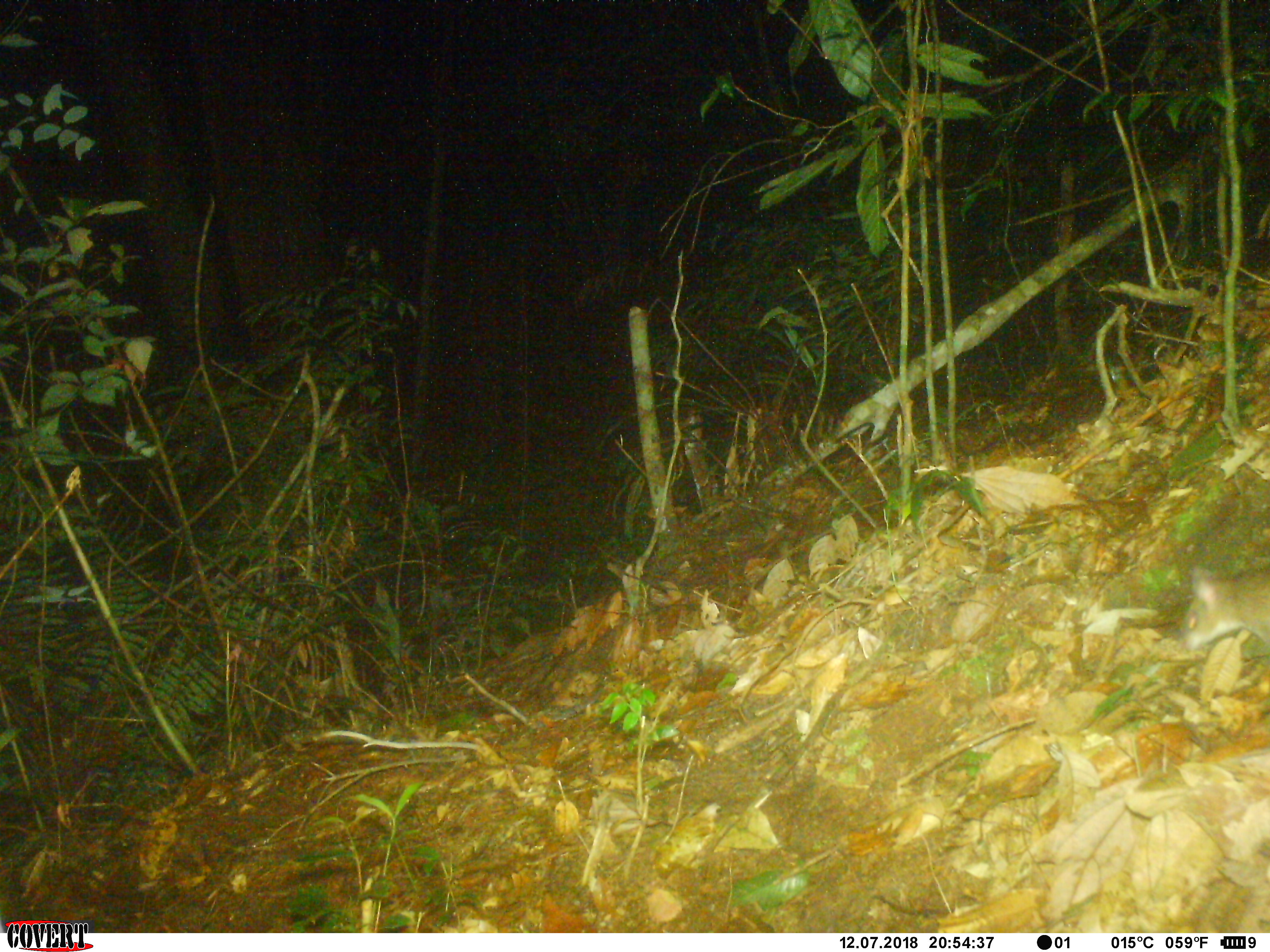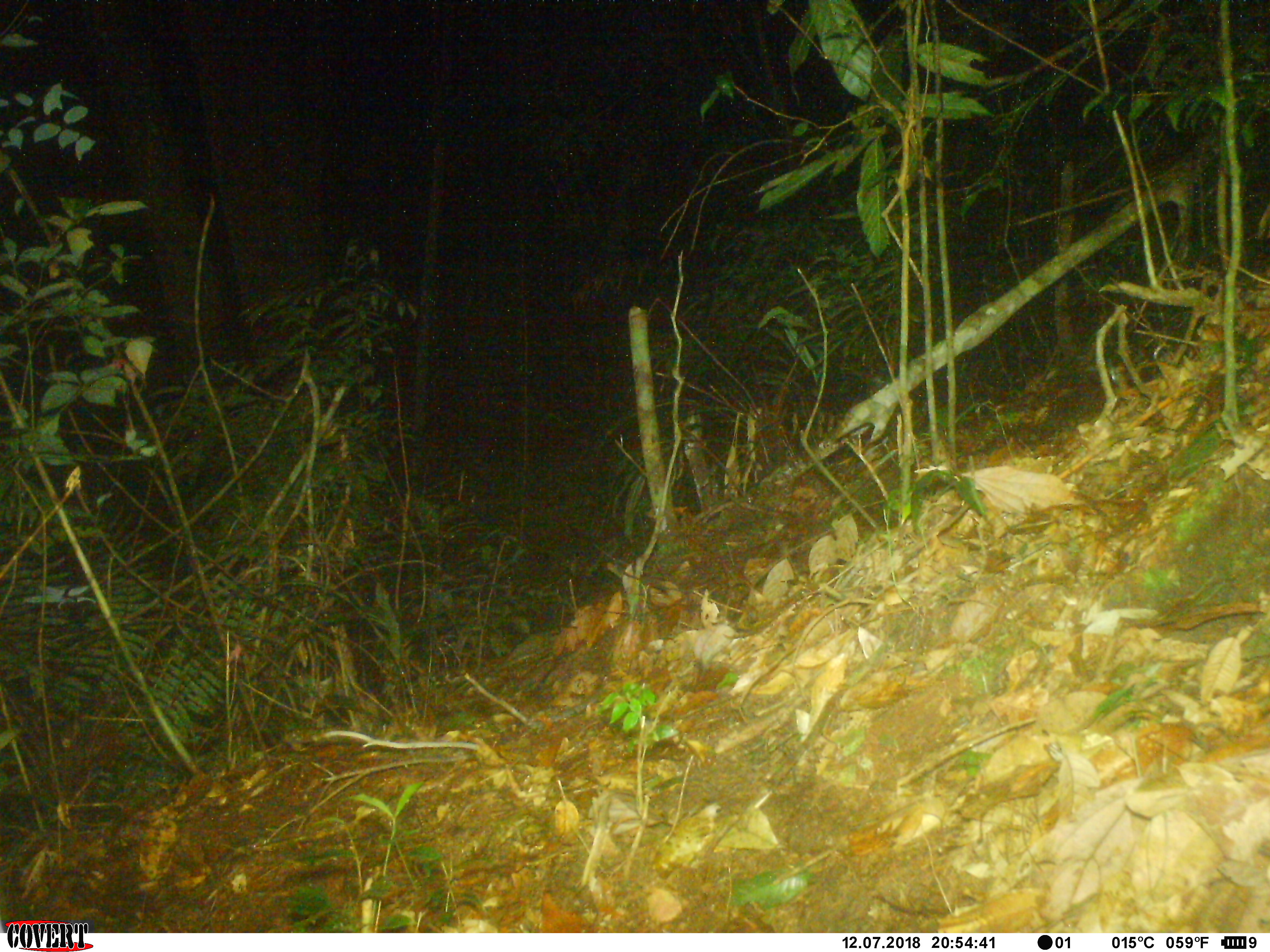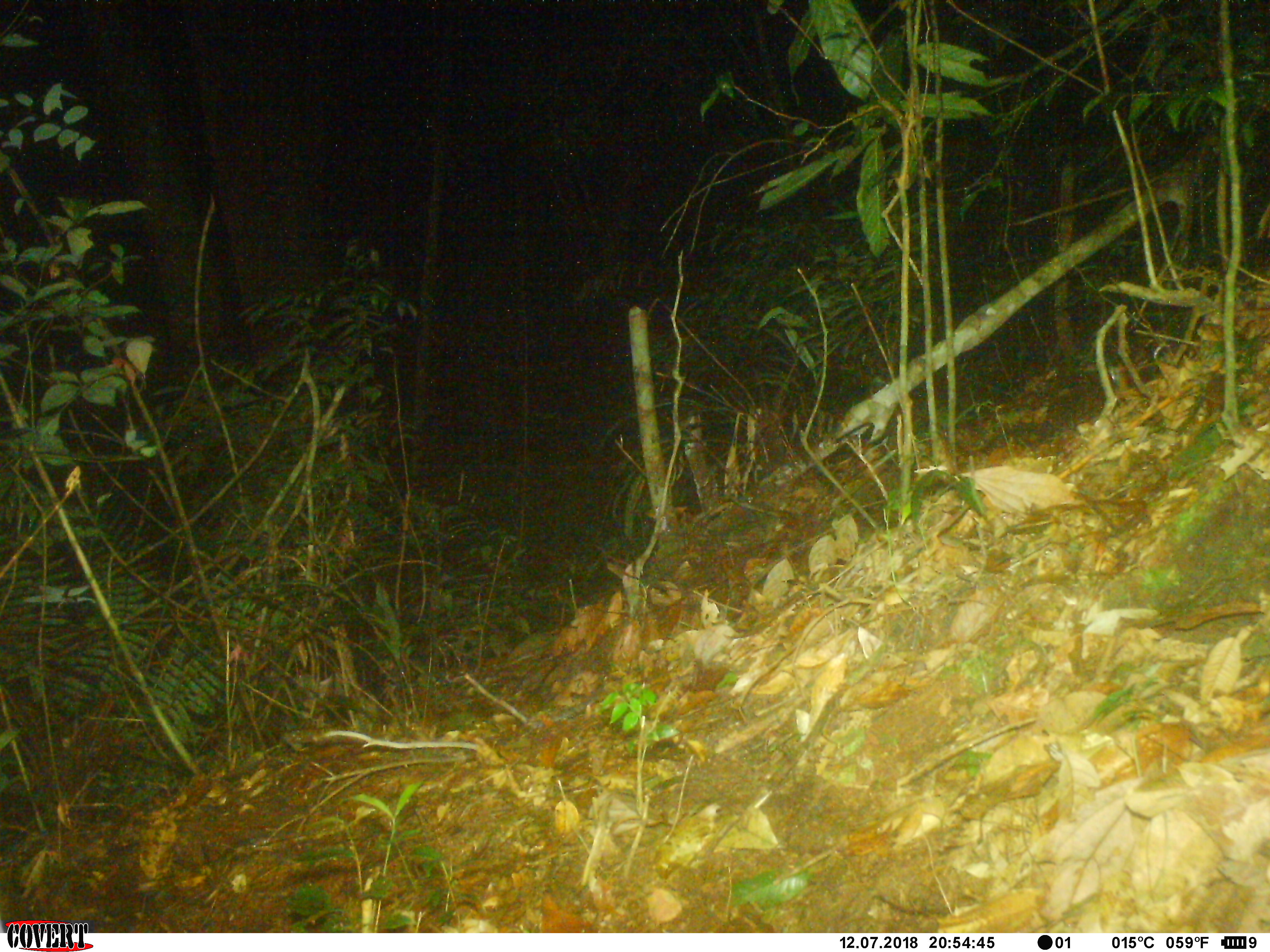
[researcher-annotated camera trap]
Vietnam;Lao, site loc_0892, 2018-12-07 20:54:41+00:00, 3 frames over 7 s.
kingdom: Animalia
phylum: Chordata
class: Mammalia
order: Rodentia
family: Muridae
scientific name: Muridae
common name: old-world mice and rats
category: unidentified murid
Unidentified murid (old-world mice and rats) (Muridae). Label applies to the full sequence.